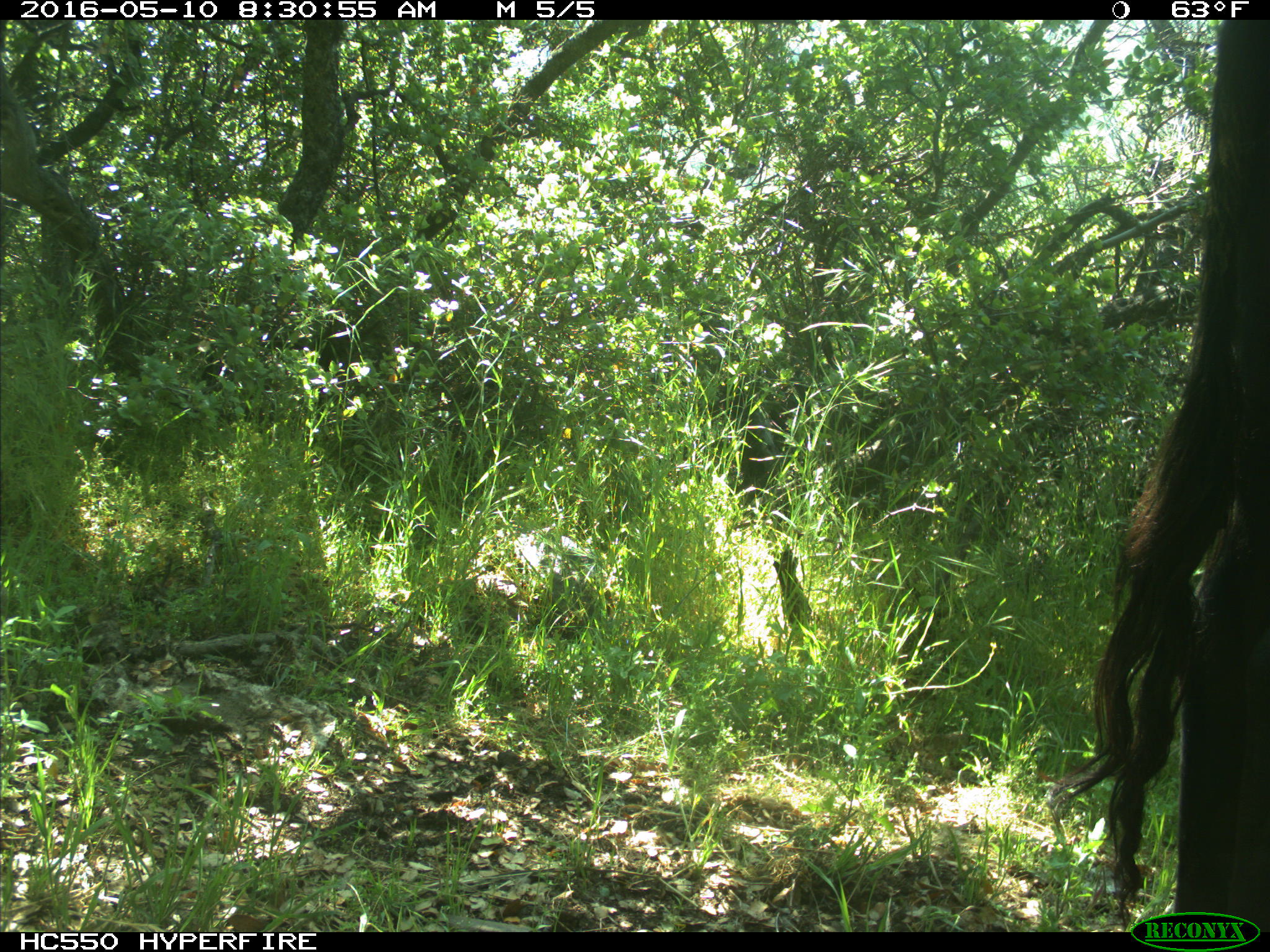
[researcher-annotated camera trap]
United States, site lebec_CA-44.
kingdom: Animalia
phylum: Chordata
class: Mammalia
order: Artiodactyla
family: Bovidae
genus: Bos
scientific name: Bos taurus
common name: domestic cow